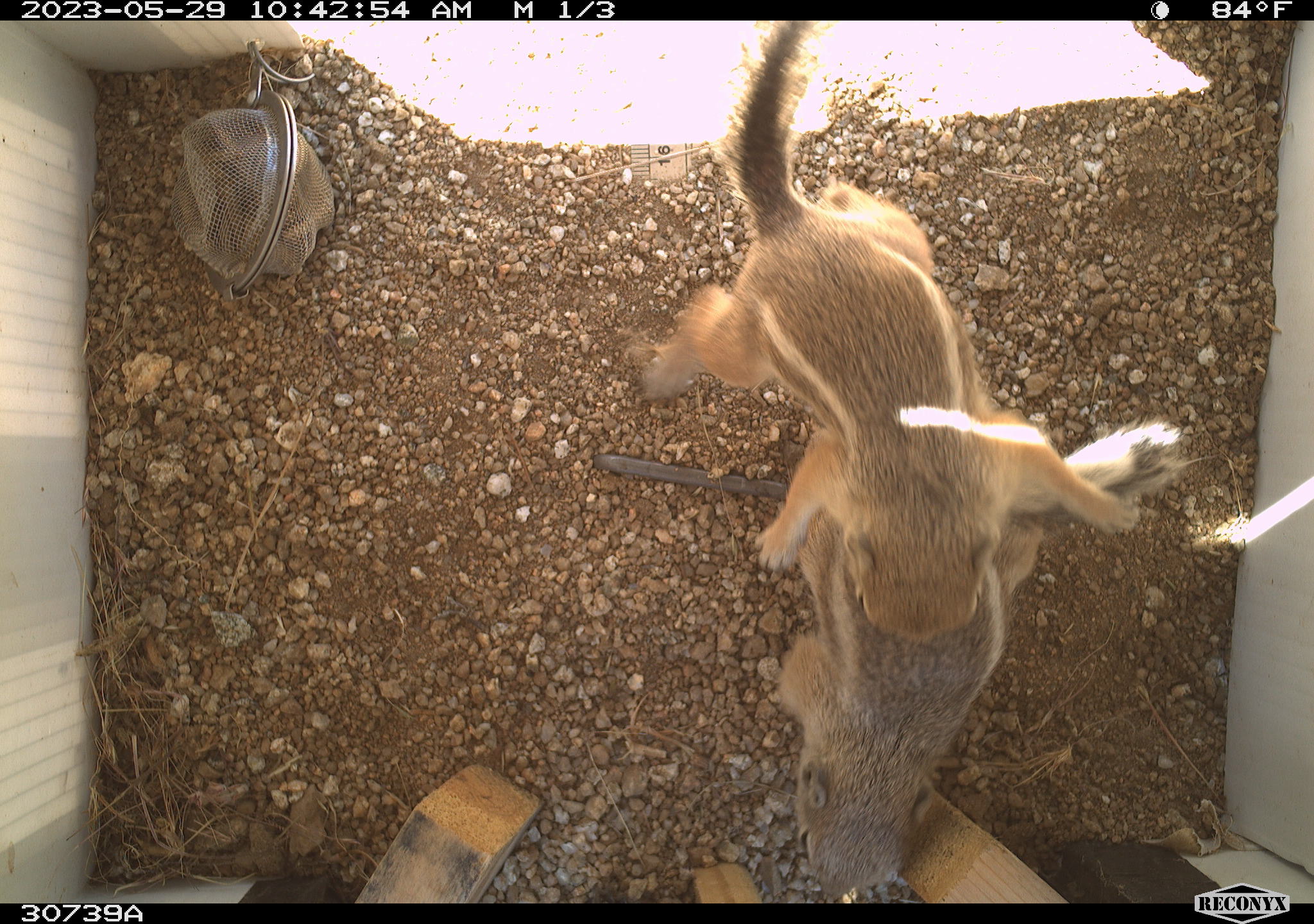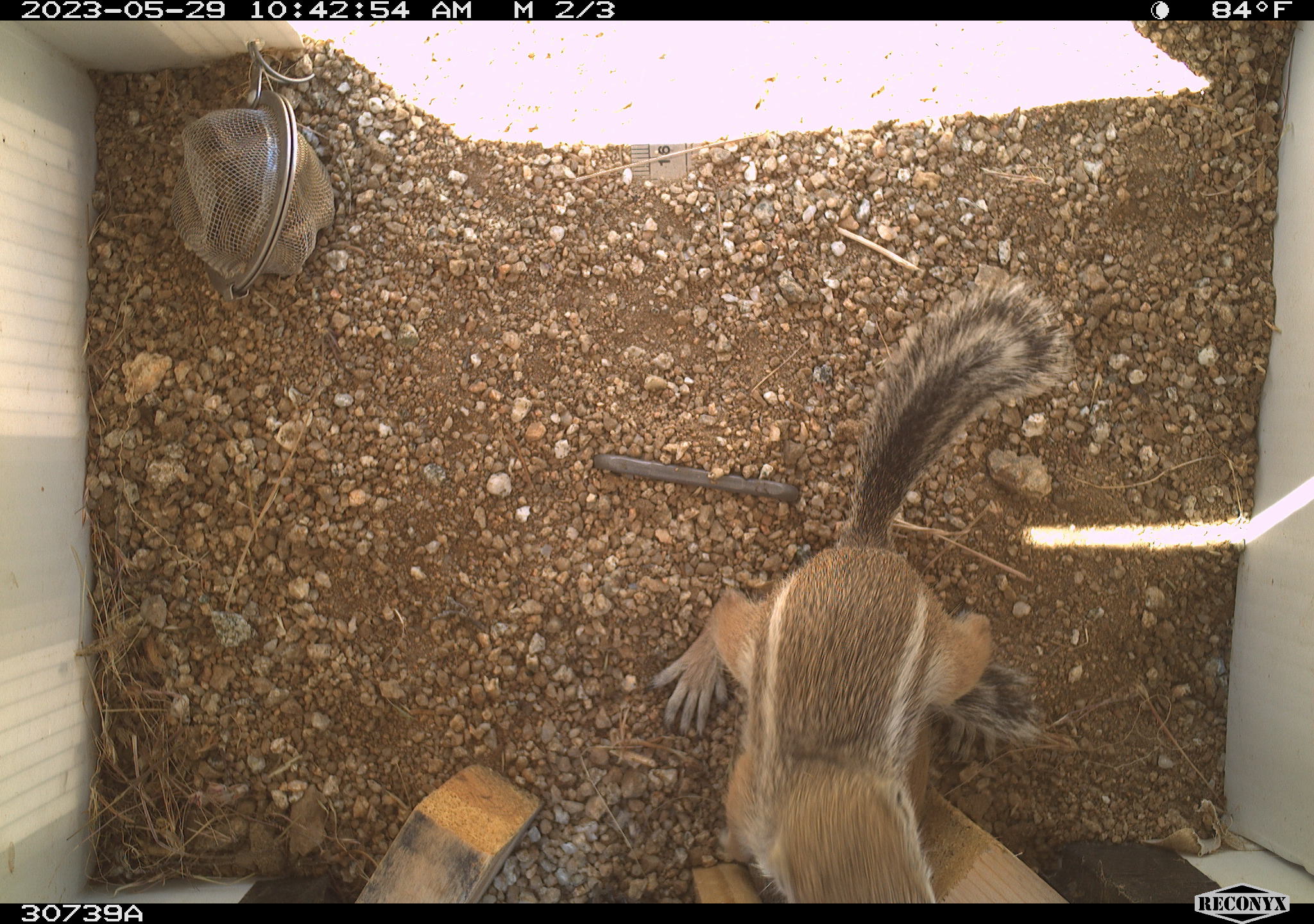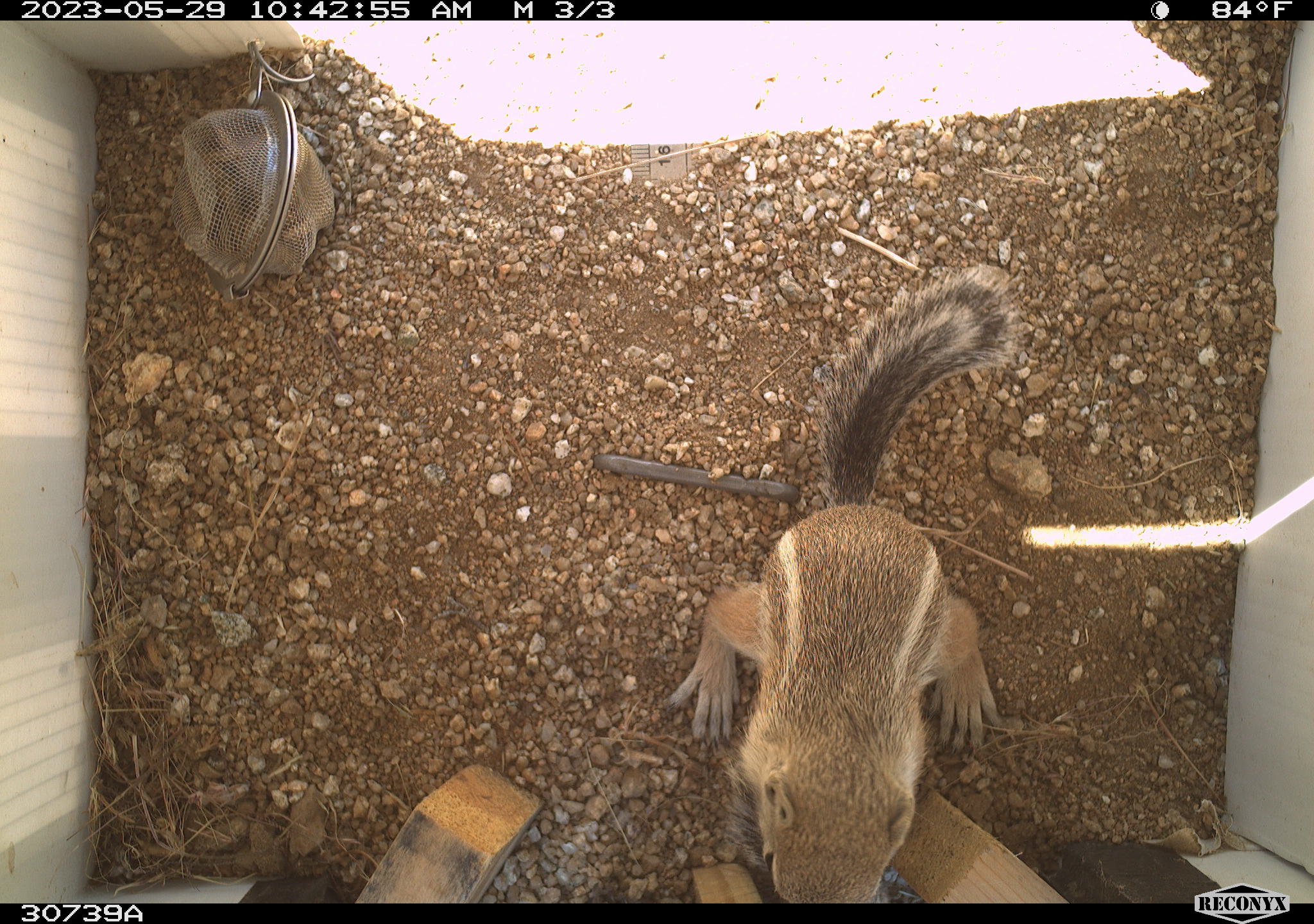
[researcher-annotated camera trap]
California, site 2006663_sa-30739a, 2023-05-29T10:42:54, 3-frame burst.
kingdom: Animalia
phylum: Chordata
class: Mammalia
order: Rodentia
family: Sciuridae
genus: Ammospermophilus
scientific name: Ammospermophilus leucurus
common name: white-tailed antelope squirrel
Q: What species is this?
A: White-tailed antelope squirrel (Ammospermophilus leucurus).